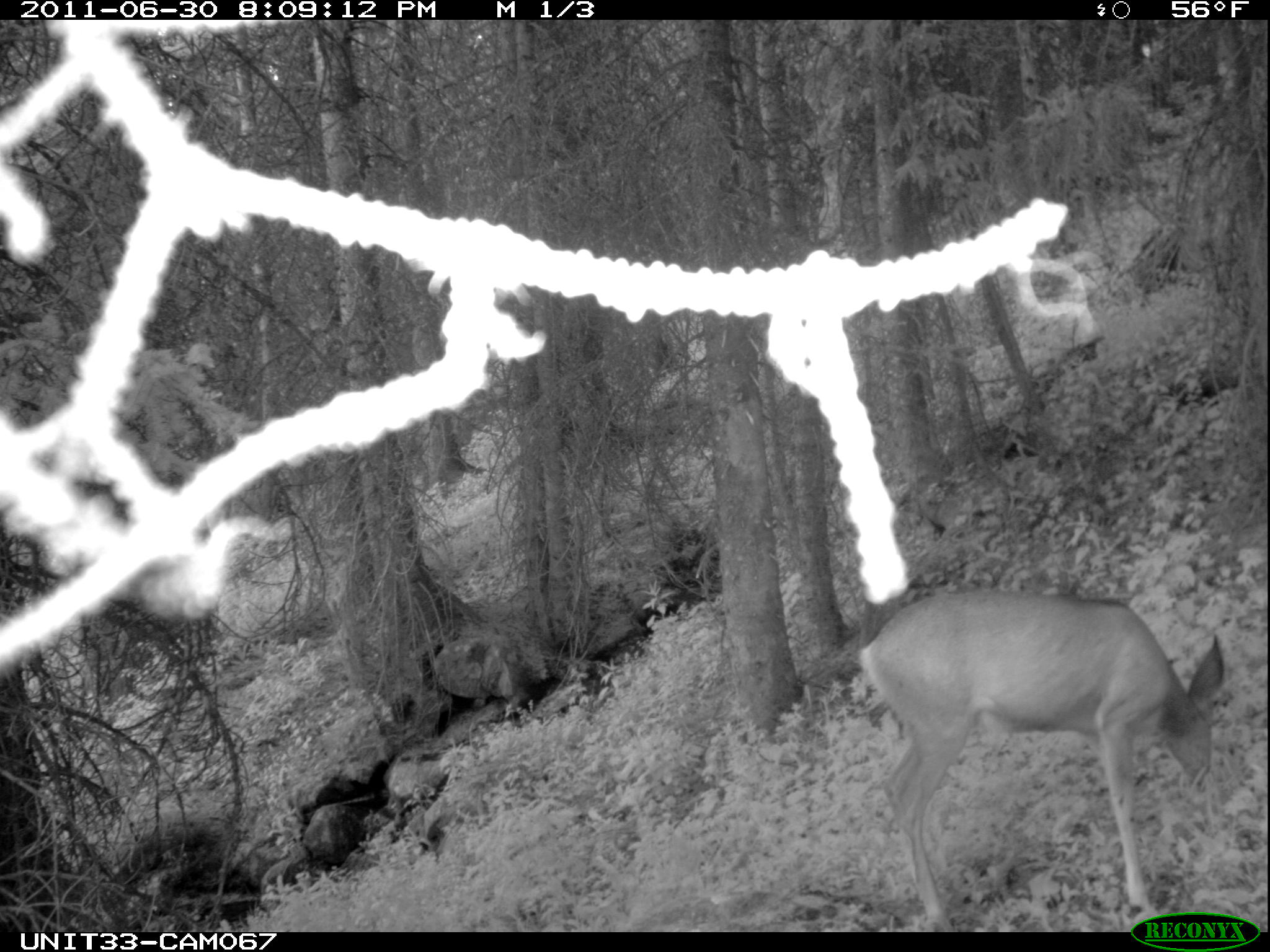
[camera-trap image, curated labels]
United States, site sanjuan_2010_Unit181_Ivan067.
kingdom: Animalia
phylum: Chordata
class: Mammalia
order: Artiodactyla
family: Cervidae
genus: Odocoileus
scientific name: Odocoileus hemionus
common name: mule deer